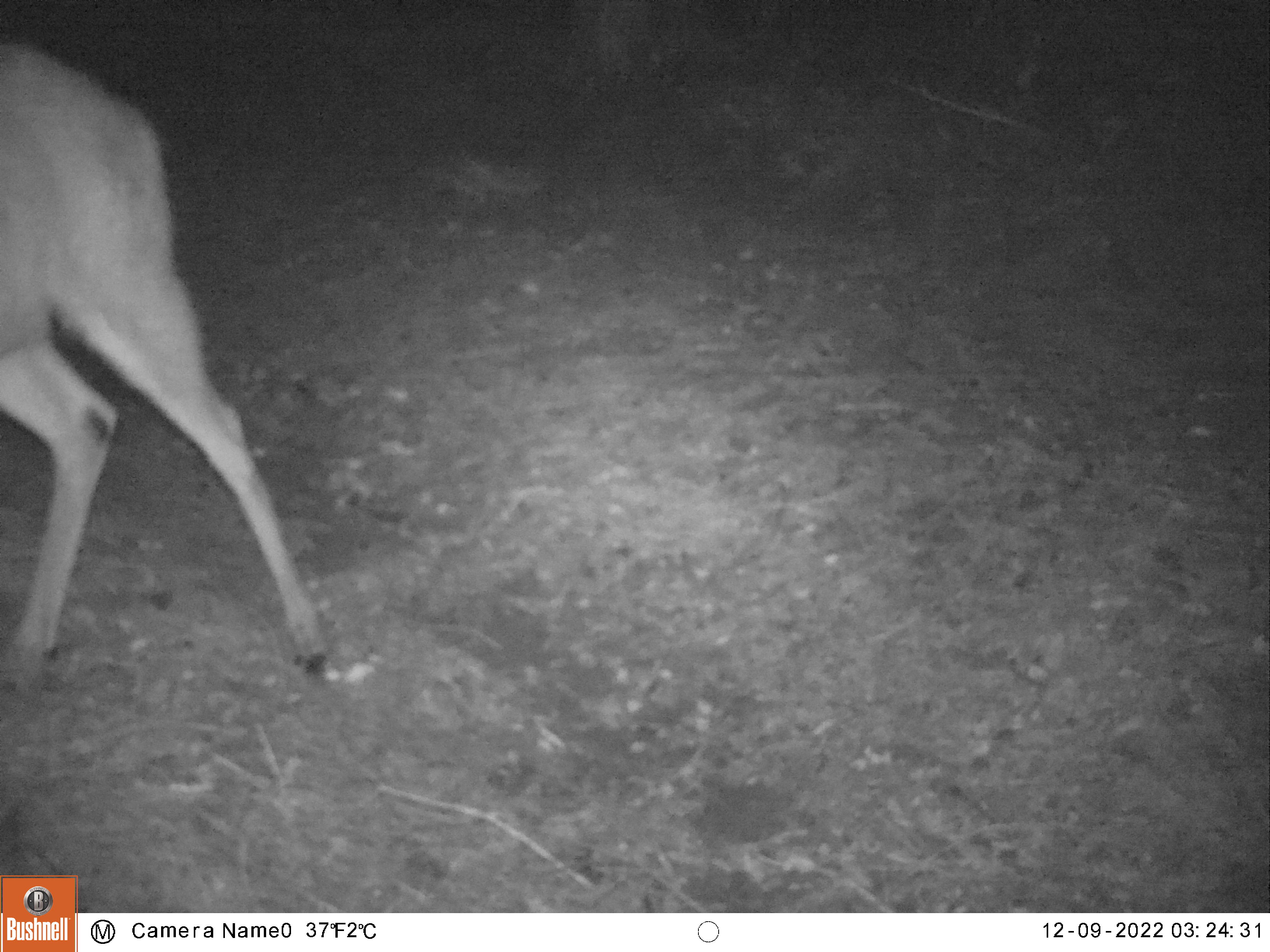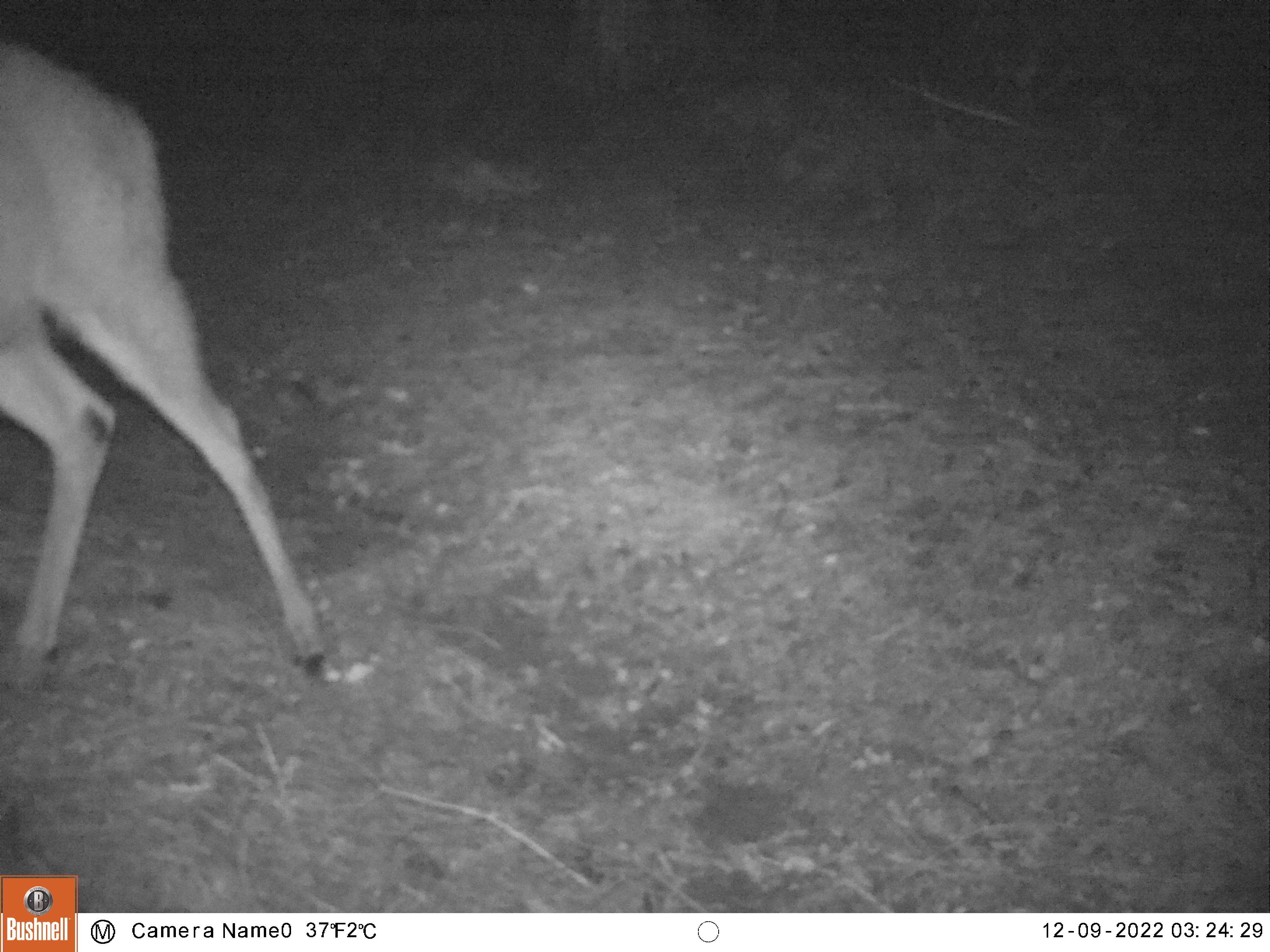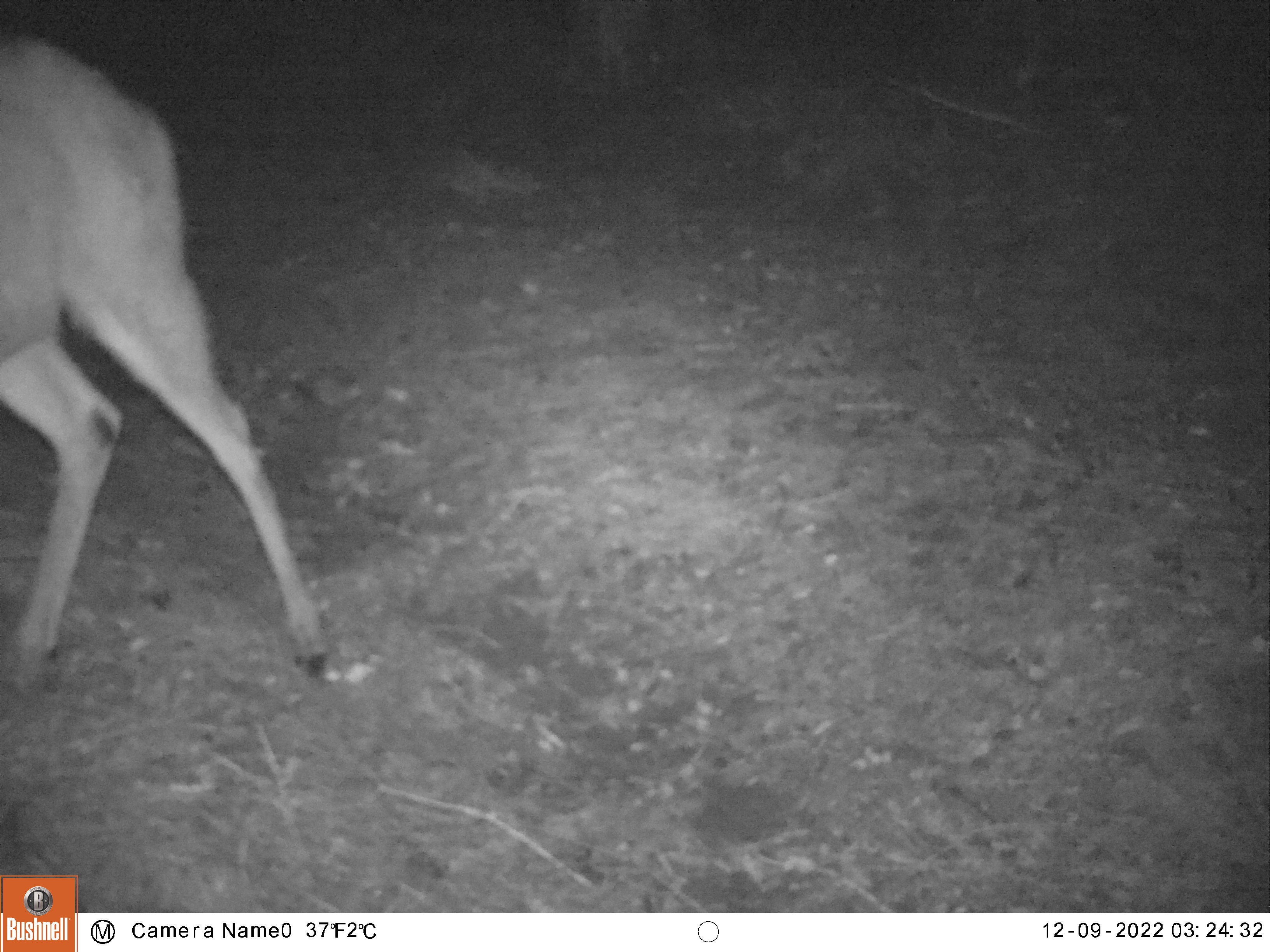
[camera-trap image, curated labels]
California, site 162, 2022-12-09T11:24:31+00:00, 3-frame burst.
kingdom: Animalia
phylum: Chordata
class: Mammalia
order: Artiodactyla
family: Cervidae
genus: Odocoileus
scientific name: Odocoileus hemionus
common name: mule deer